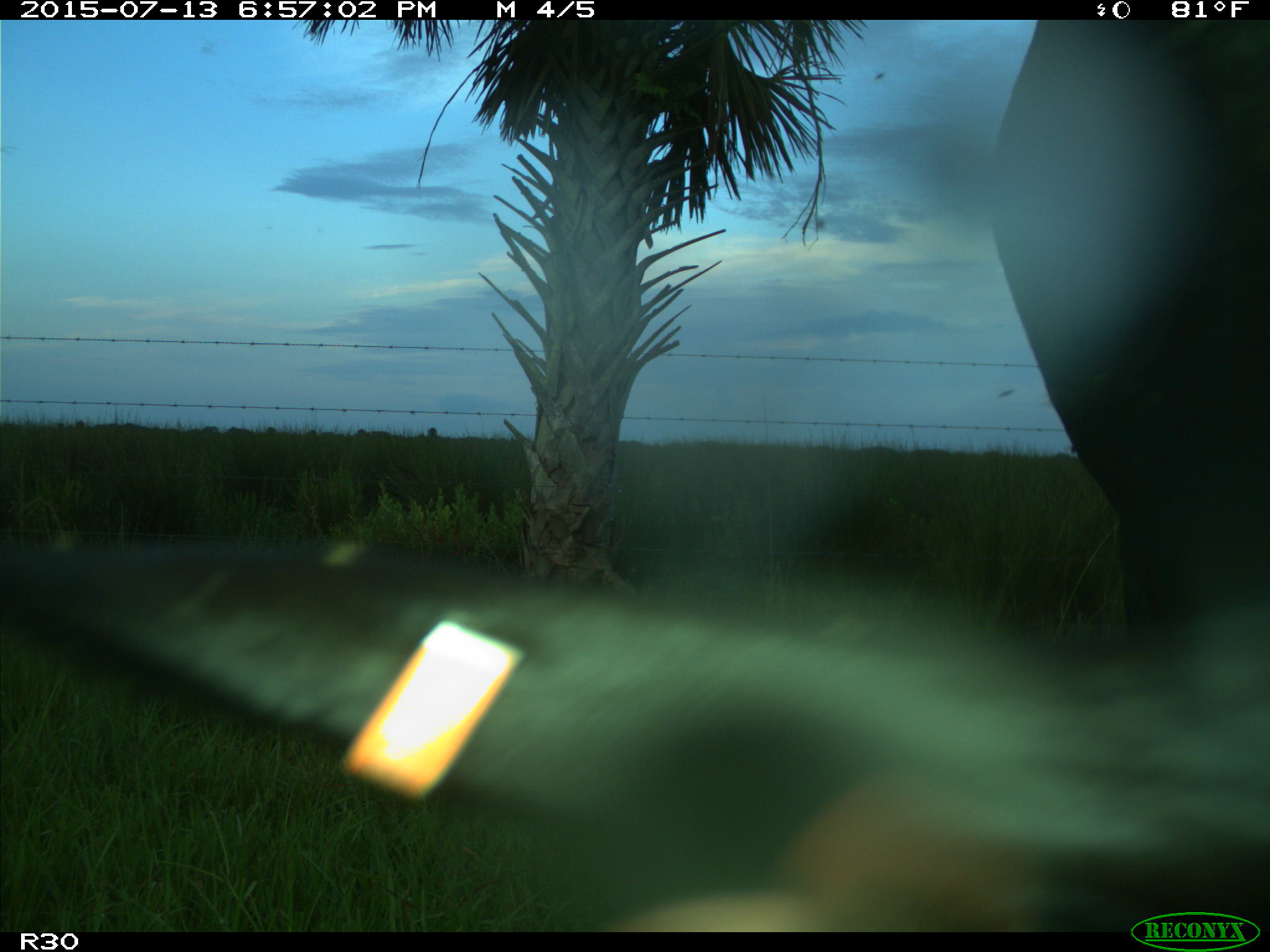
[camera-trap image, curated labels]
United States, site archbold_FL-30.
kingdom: Animalia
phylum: Chordata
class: Mammalia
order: Artiodactyla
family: Bovidae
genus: Bos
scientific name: Bos taurus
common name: domestic cow